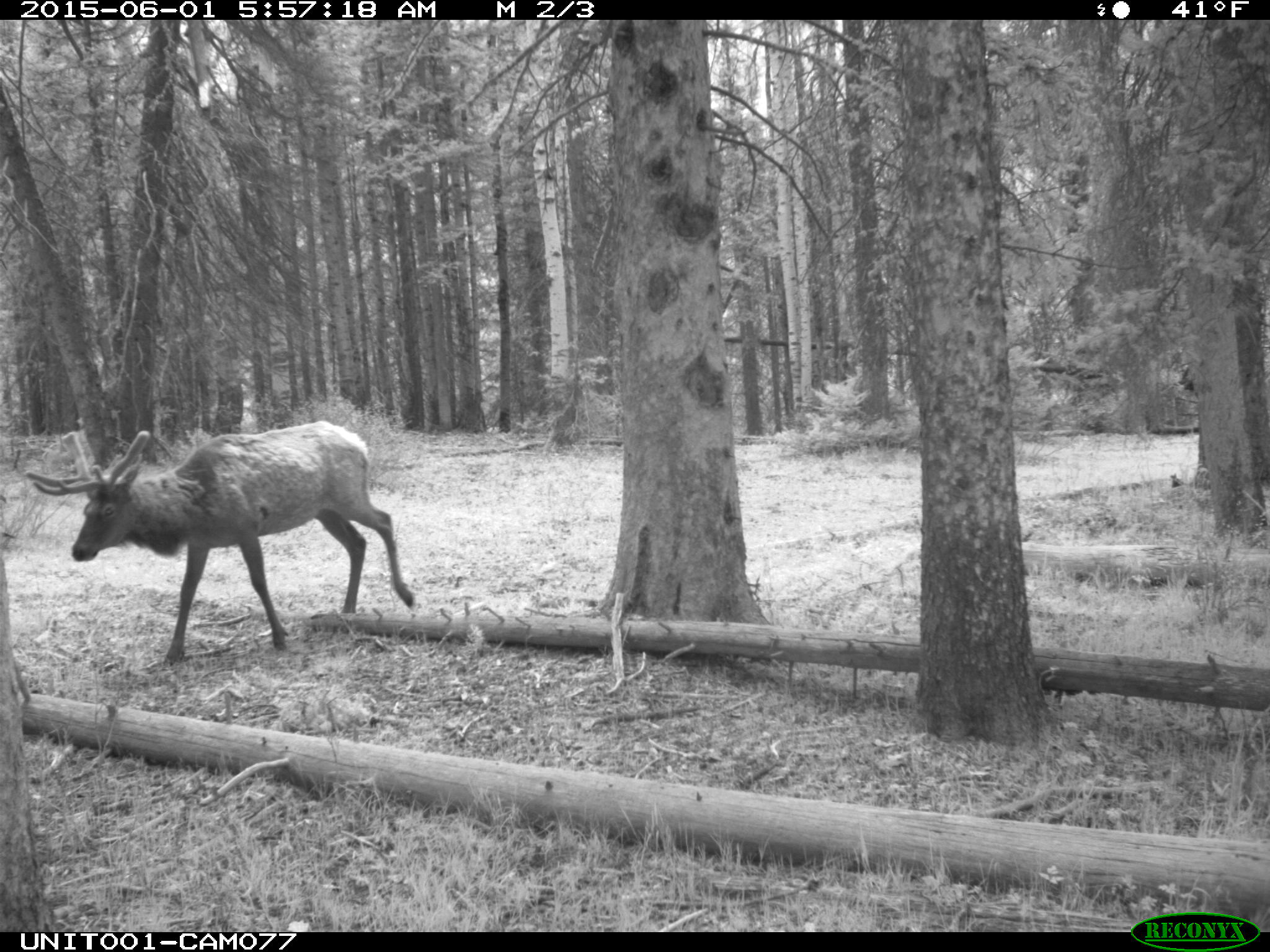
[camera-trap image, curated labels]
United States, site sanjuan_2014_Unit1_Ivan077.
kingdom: Animalia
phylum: Chordata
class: Mammalia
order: Artiodactyla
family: Cervidae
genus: Cervus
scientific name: Cervus elaphus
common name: red deer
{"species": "Cervus elaphus (red deer)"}